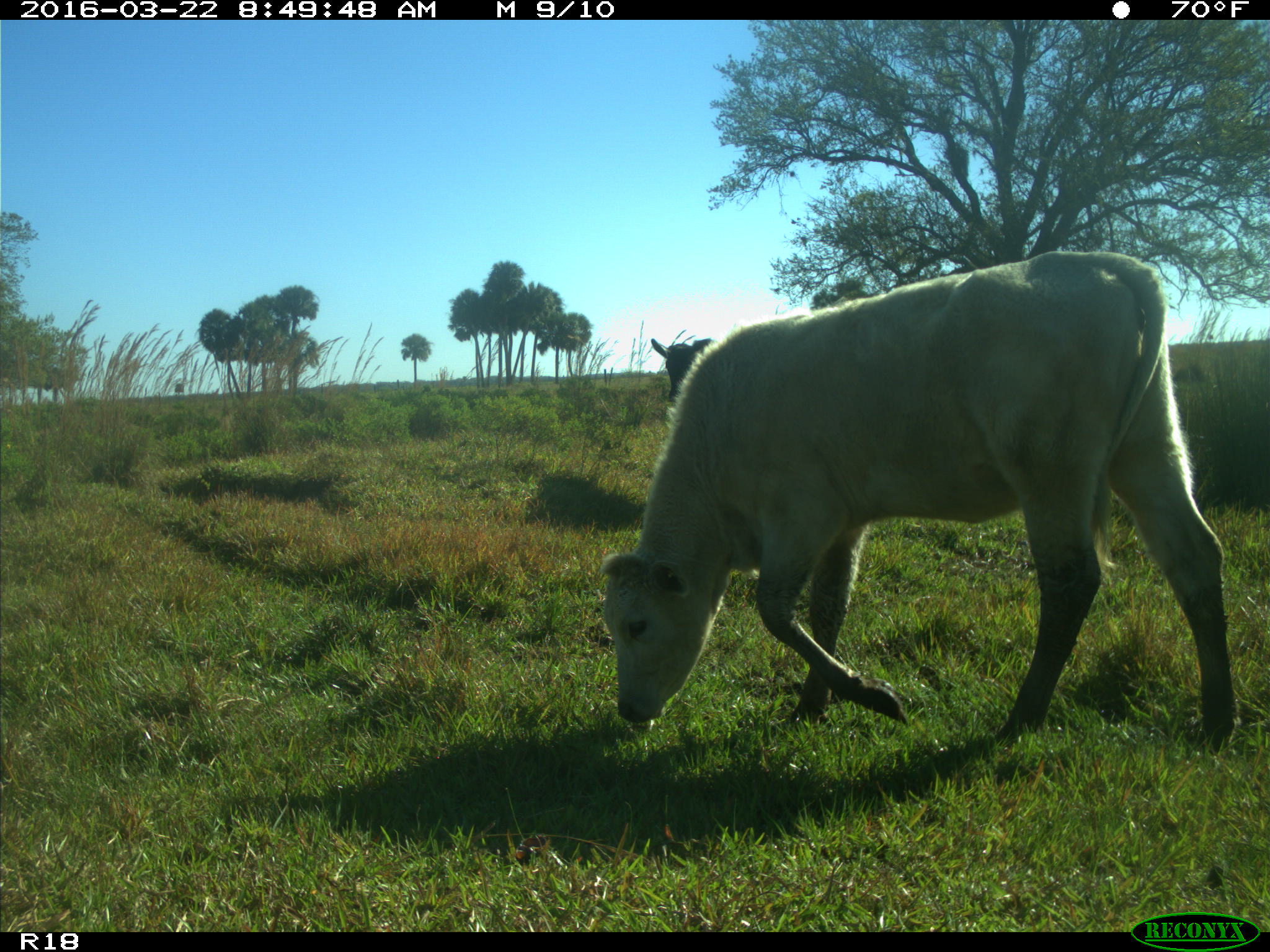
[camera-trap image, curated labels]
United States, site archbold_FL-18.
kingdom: Animalia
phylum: Chordata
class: Mammalia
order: Artiodactyla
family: Bovidae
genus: Bos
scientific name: Bos taurus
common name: domestic cow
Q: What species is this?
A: Bos taurus (domestic cow).